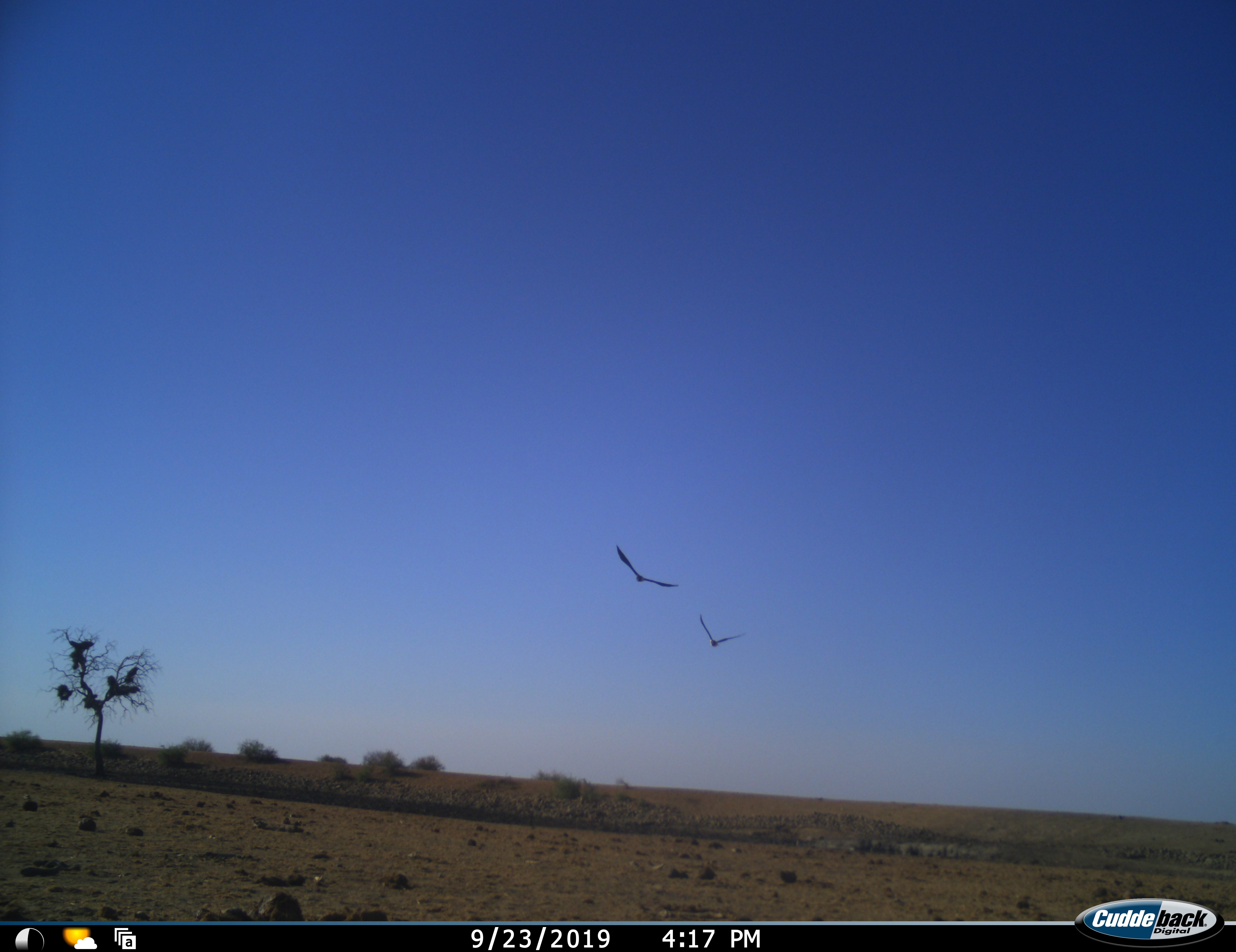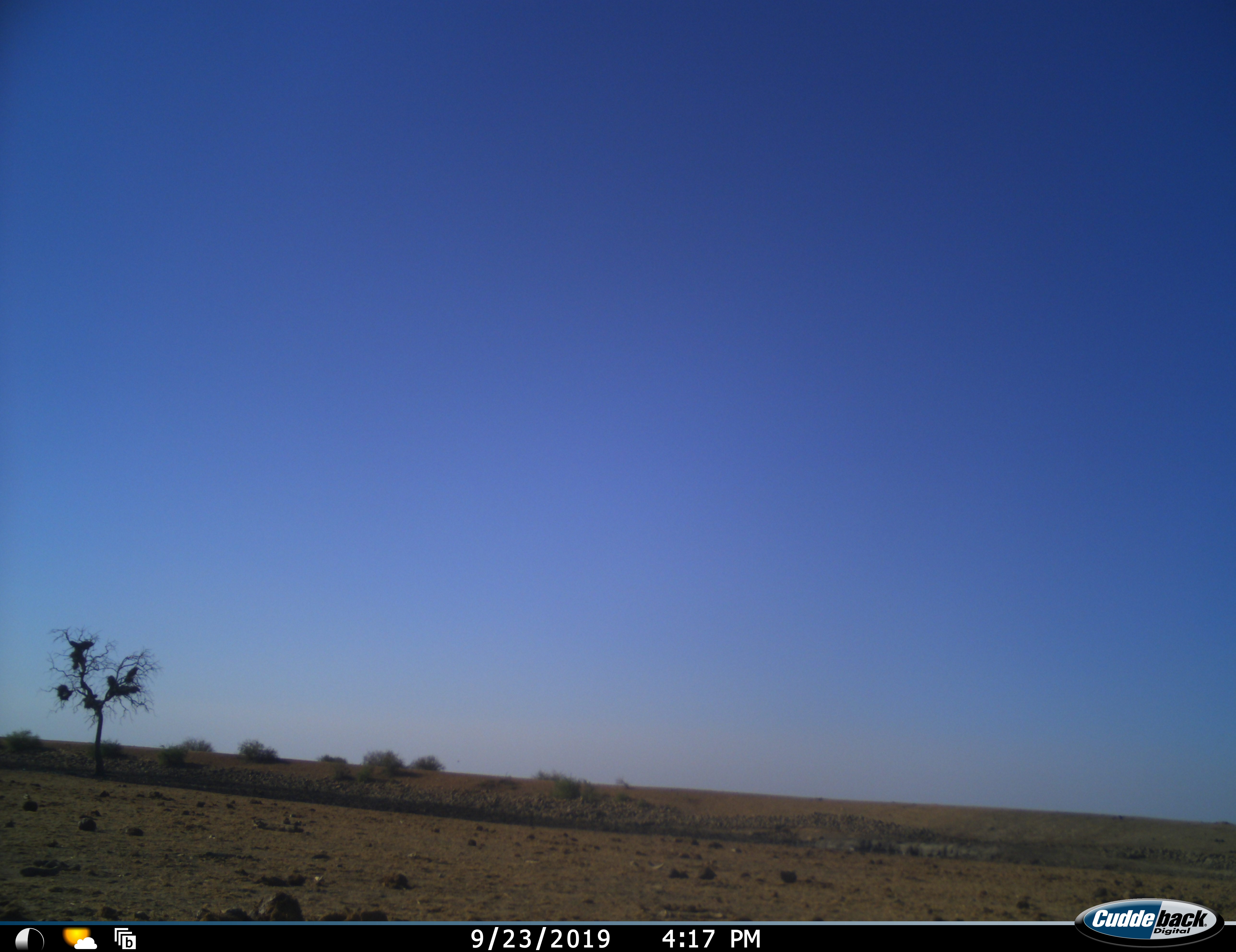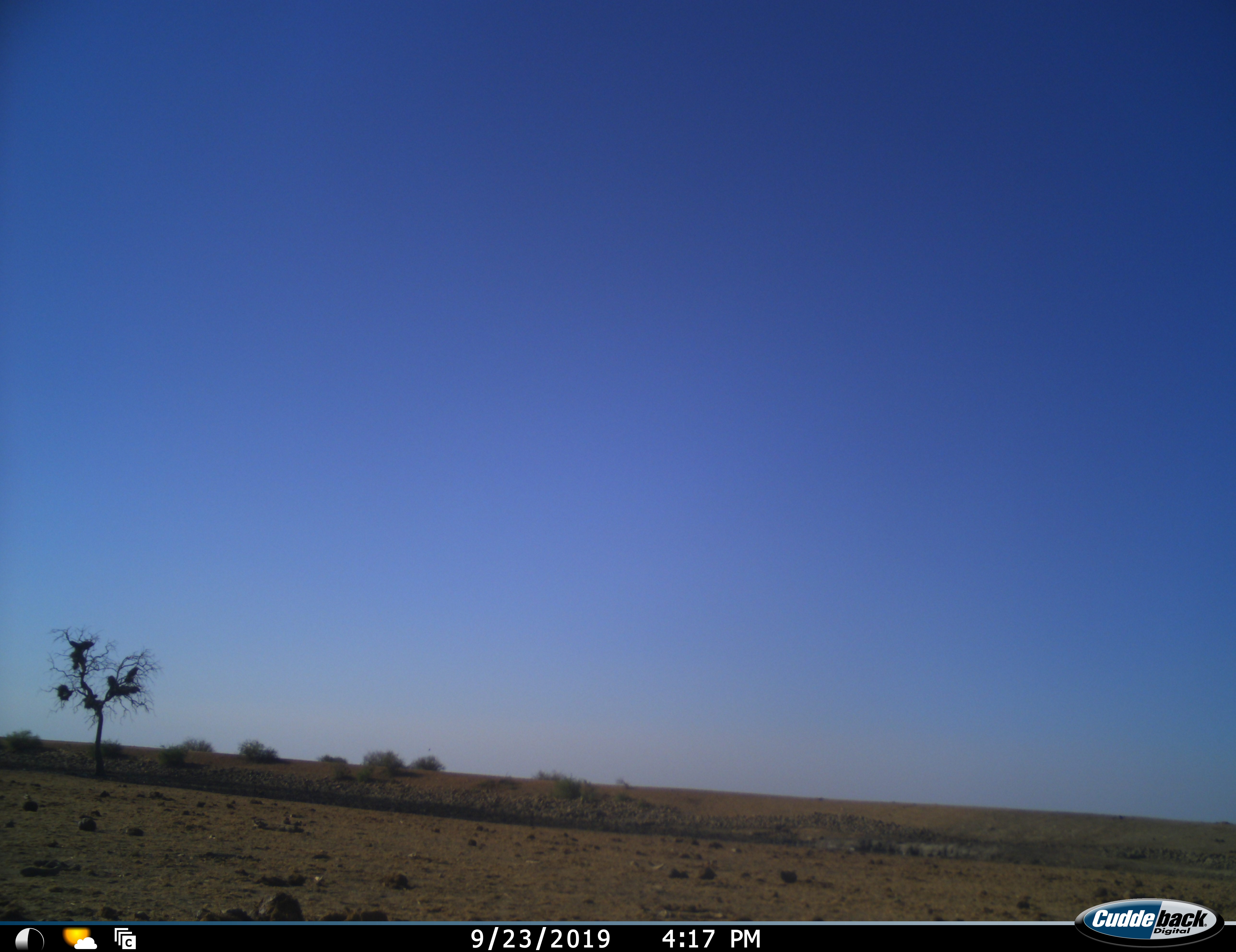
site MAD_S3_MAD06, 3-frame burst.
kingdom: Animalia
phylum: Chordata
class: Aves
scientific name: Aves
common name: bird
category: birdother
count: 2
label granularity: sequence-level